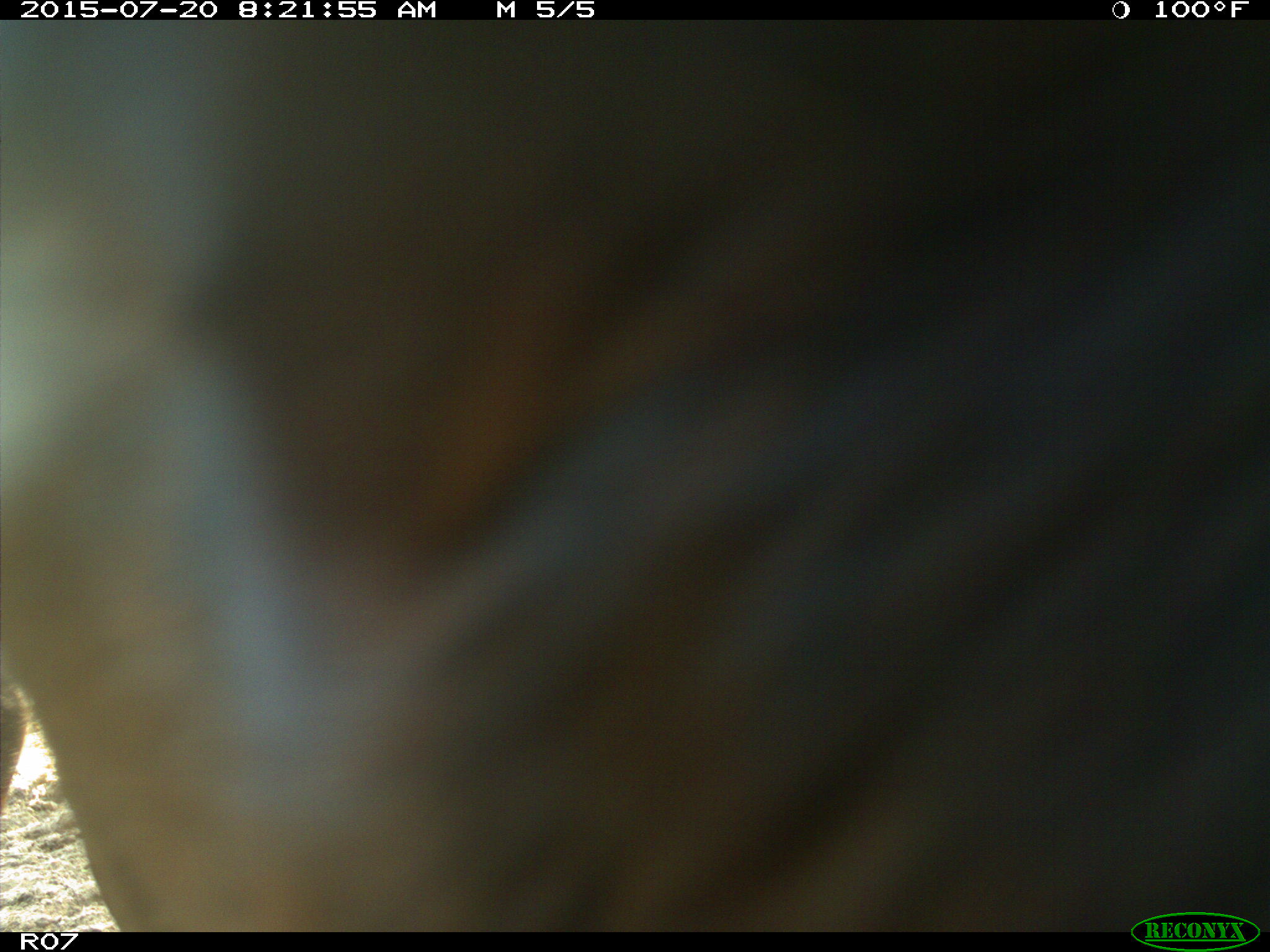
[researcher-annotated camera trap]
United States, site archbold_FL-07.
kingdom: Animalia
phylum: Chordata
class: Mammalia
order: Artiodactyla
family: Bovidae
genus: Bos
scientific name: Bos taurus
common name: domestic cow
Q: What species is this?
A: Bos taurus (domestic cow).